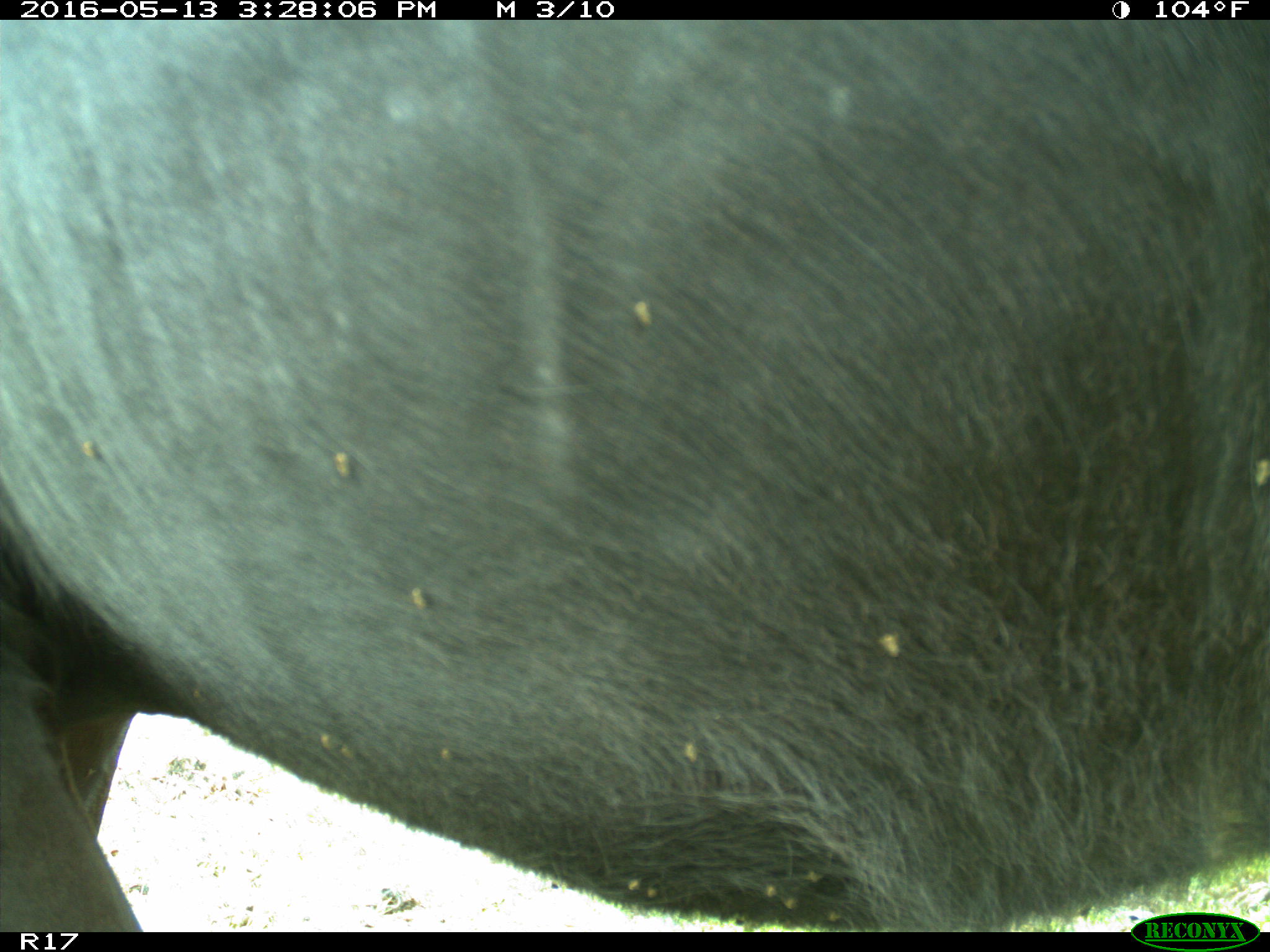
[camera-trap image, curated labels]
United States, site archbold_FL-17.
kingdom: Animalia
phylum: Chordata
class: Mammalia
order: Artiodactyla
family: Bovidae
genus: Bos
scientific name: Bos taurus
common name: domestic cow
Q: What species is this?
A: Bos taurus (domestic cow).